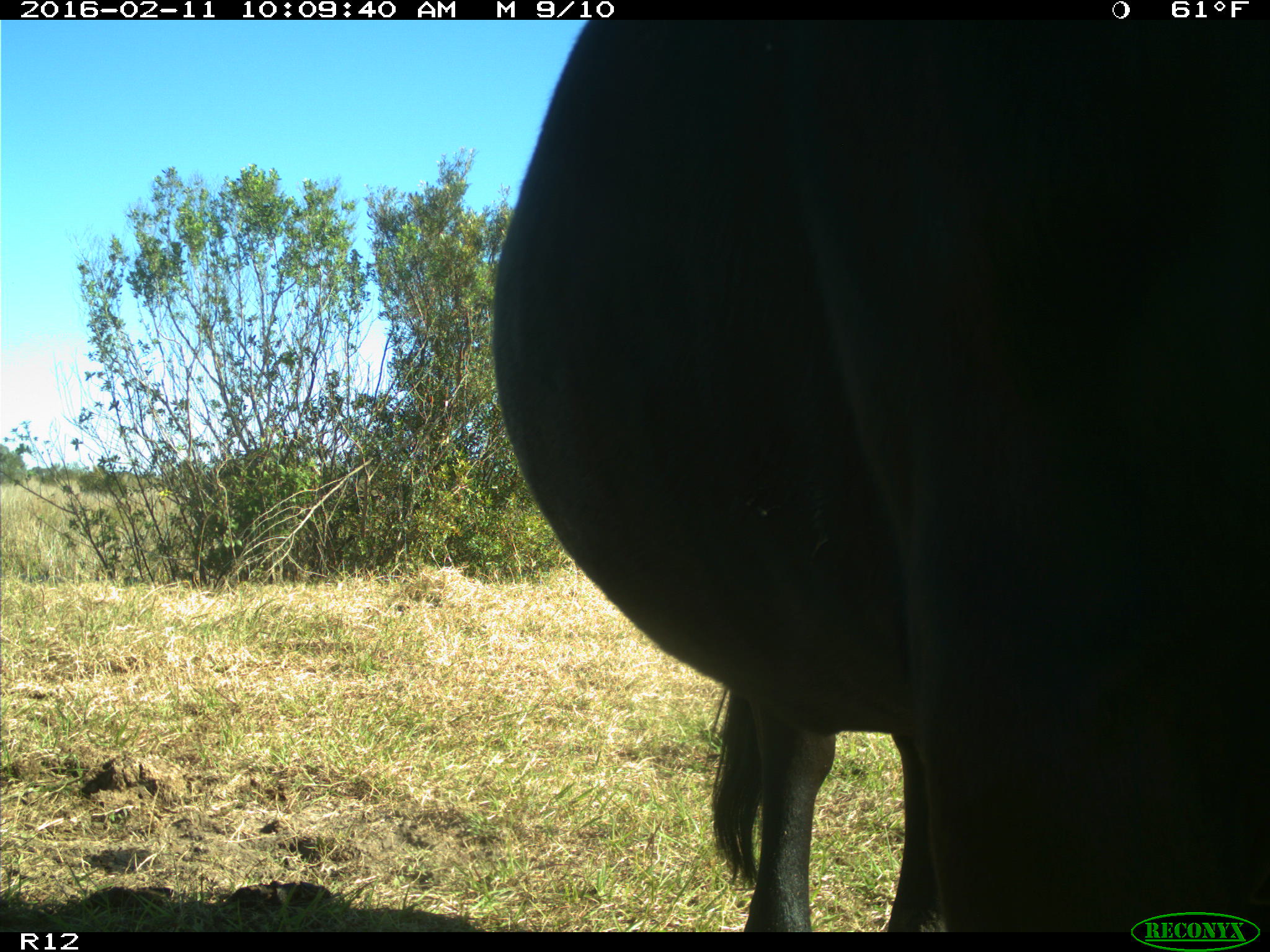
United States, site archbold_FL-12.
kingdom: Animalia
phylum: Chordata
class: Mammalia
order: Artiodactyla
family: Bovidae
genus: Bos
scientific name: Bos taurus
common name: domestic cow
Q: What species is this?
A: Bos taurus (domestic cow).